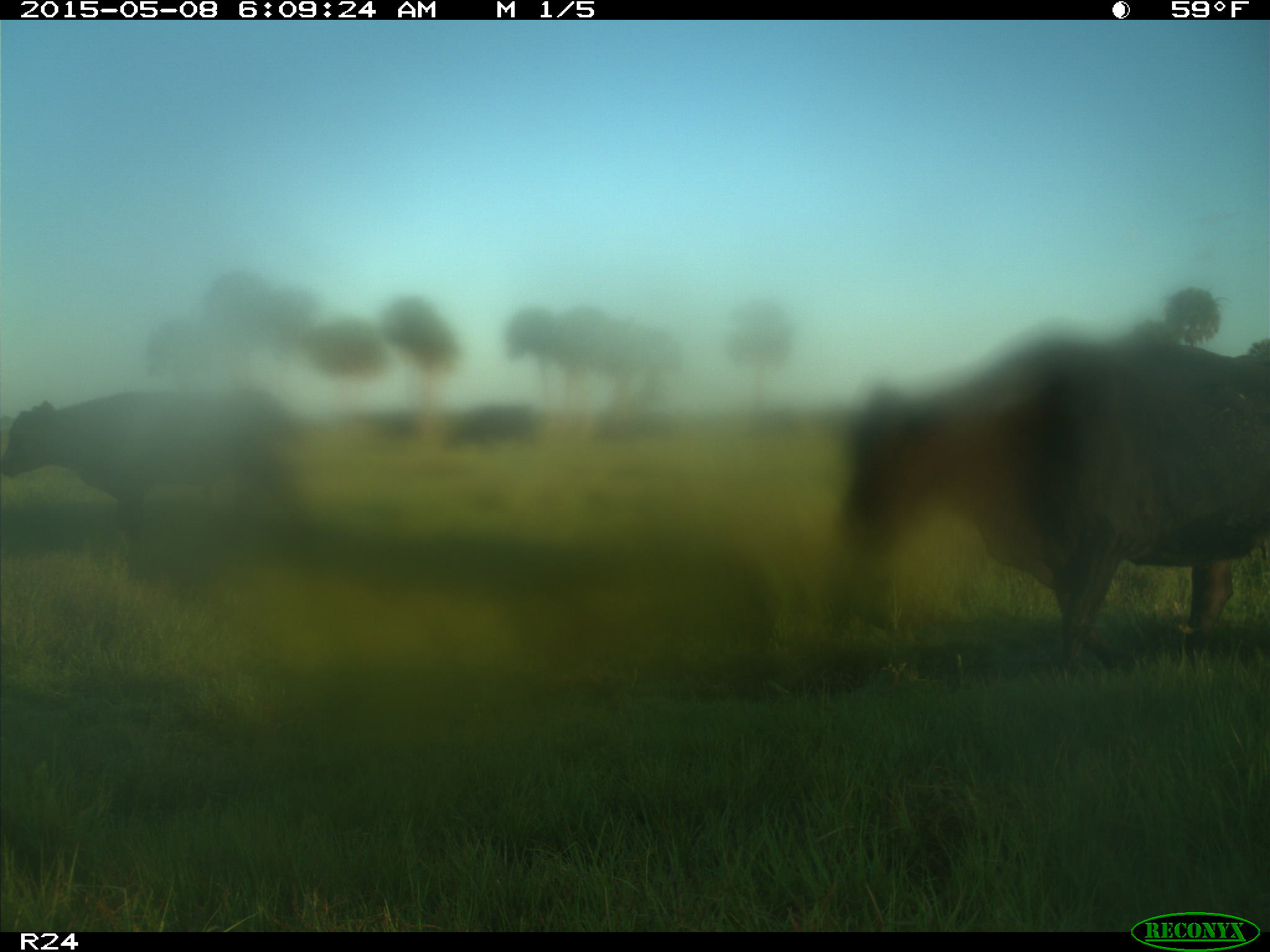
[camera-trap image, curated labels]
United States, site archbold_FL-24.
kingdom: Animalia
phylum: Chordata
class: Mammalia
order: Artiodactyla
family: Bovidae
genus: Bos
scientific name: Bos taurus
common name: domestic cow